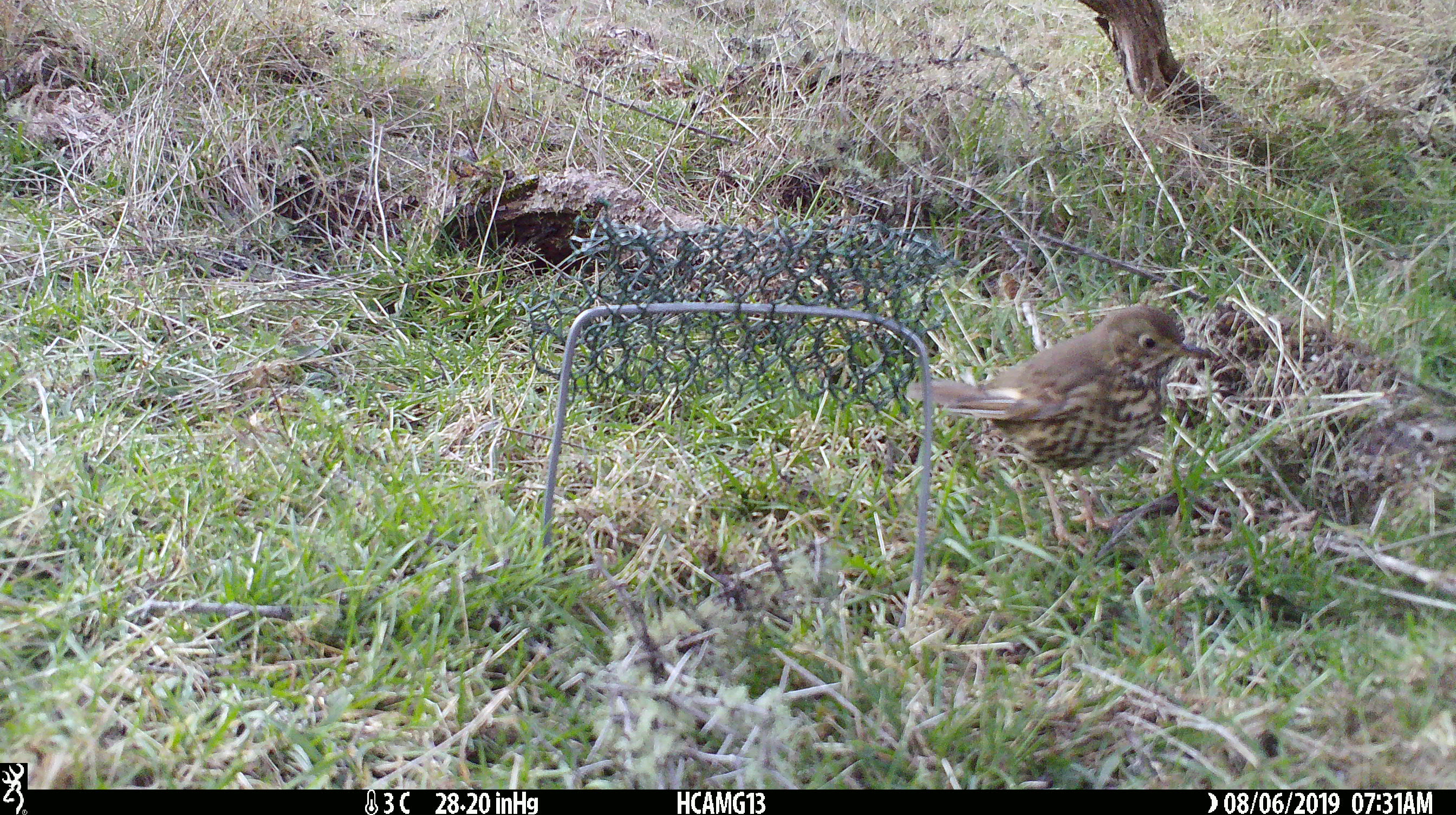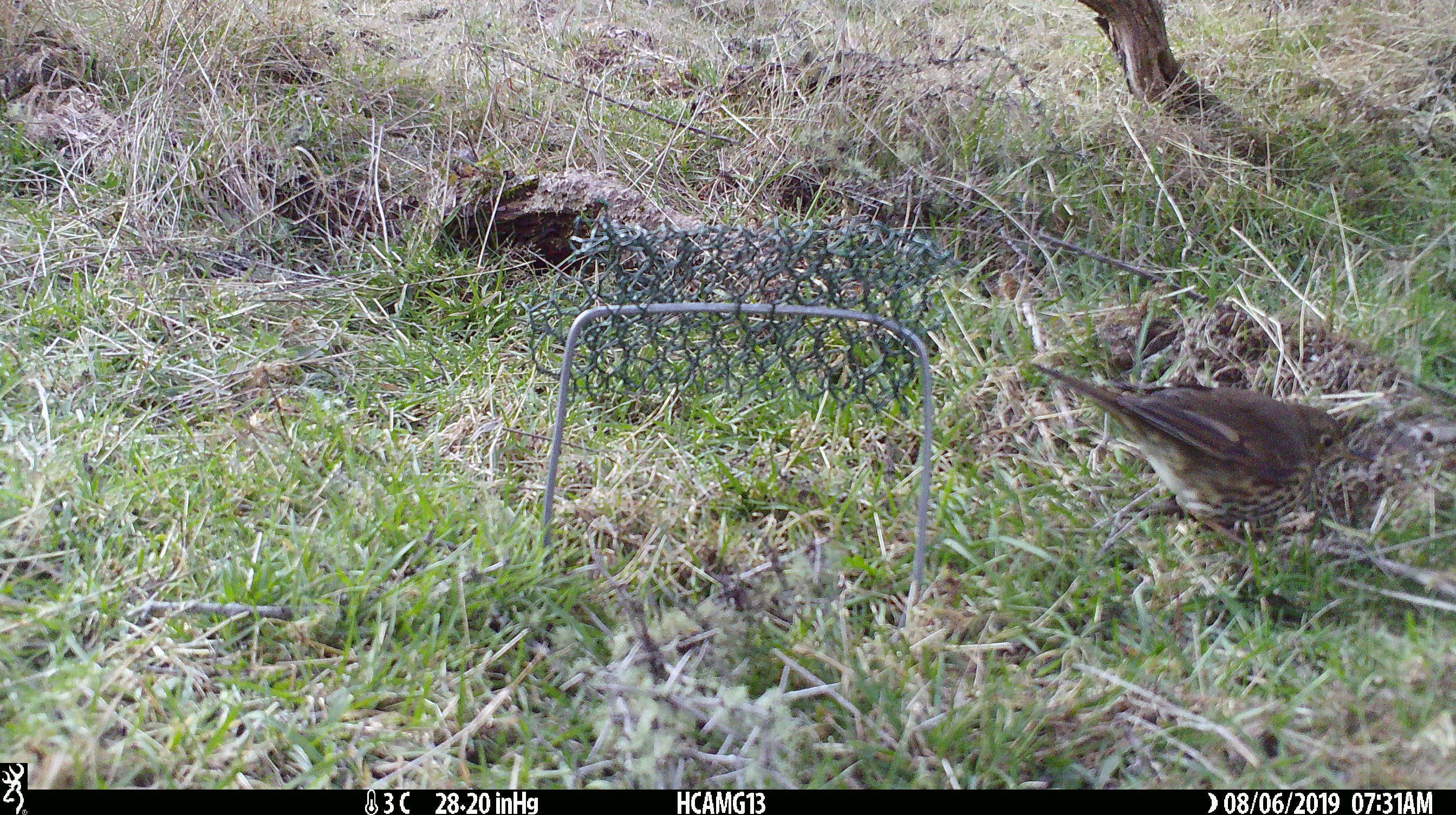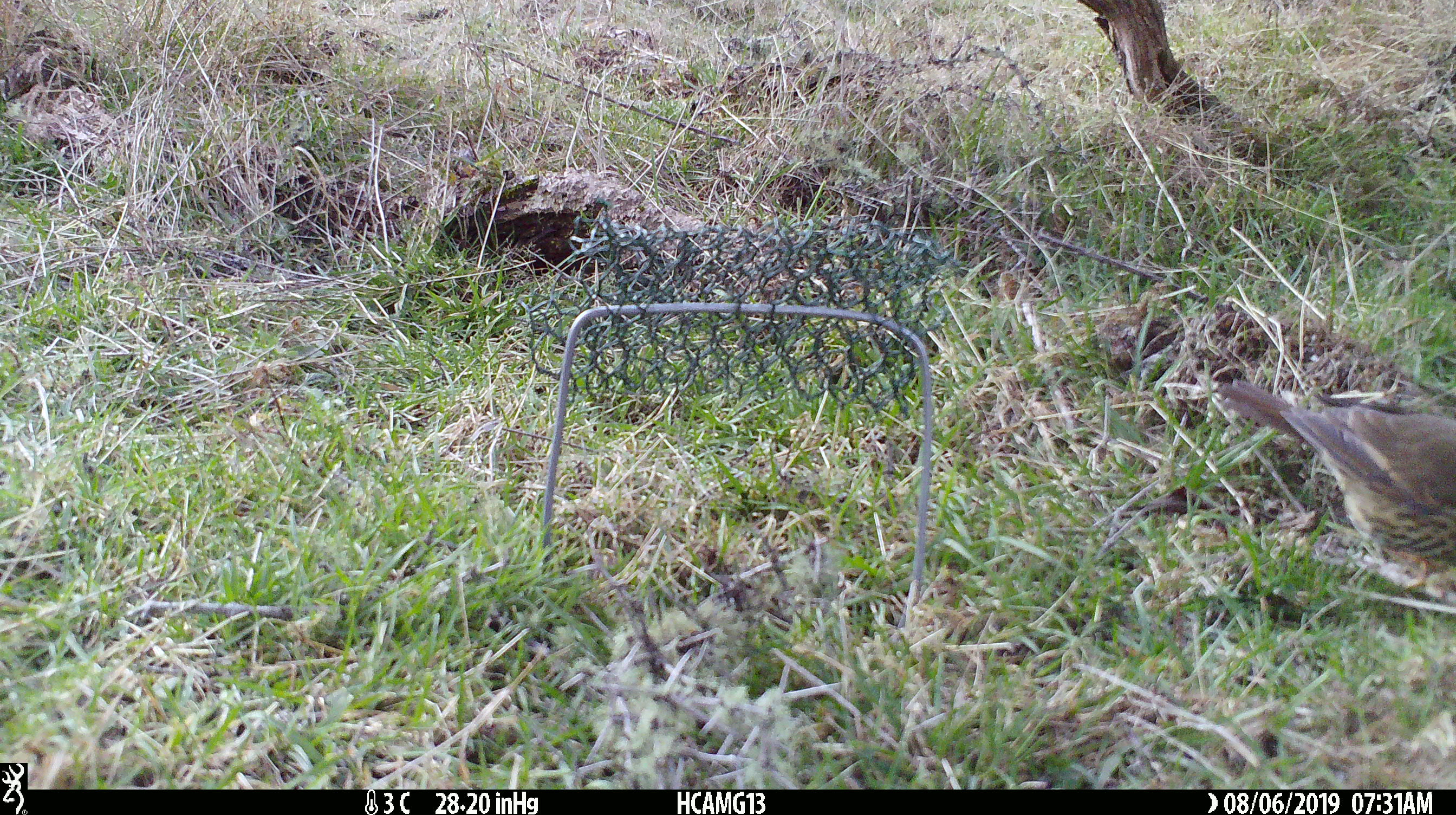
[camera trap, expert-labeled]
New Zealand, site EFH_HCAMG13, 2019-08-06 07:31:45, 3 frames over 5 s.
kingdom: Animalia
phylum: Chordata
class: Aves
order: Passeriformes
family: Turdidae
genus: Turdus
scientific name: Turdus philomelos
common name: song thrush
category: thrush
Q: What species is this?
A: Thrush (song thrush) (Turdus philomelos).